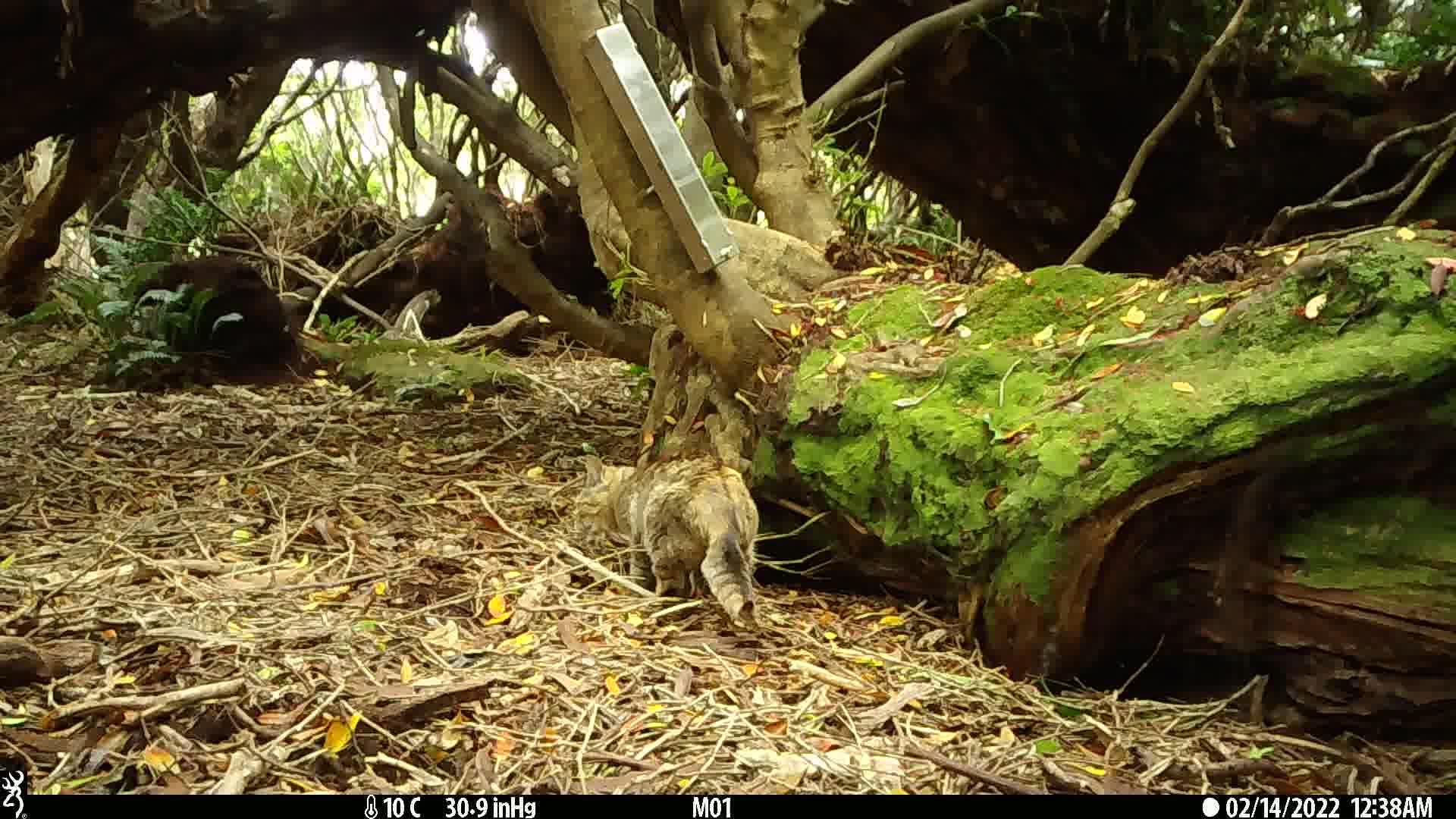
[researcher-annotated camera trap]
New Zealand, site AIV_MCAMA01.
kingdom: Animalia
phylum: Chordata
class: Mammalia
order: Carnivora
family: Felidae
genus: Felis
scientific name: Felis catus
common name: domestic cat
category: cat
Cat (domestic cat) (Felis catus).